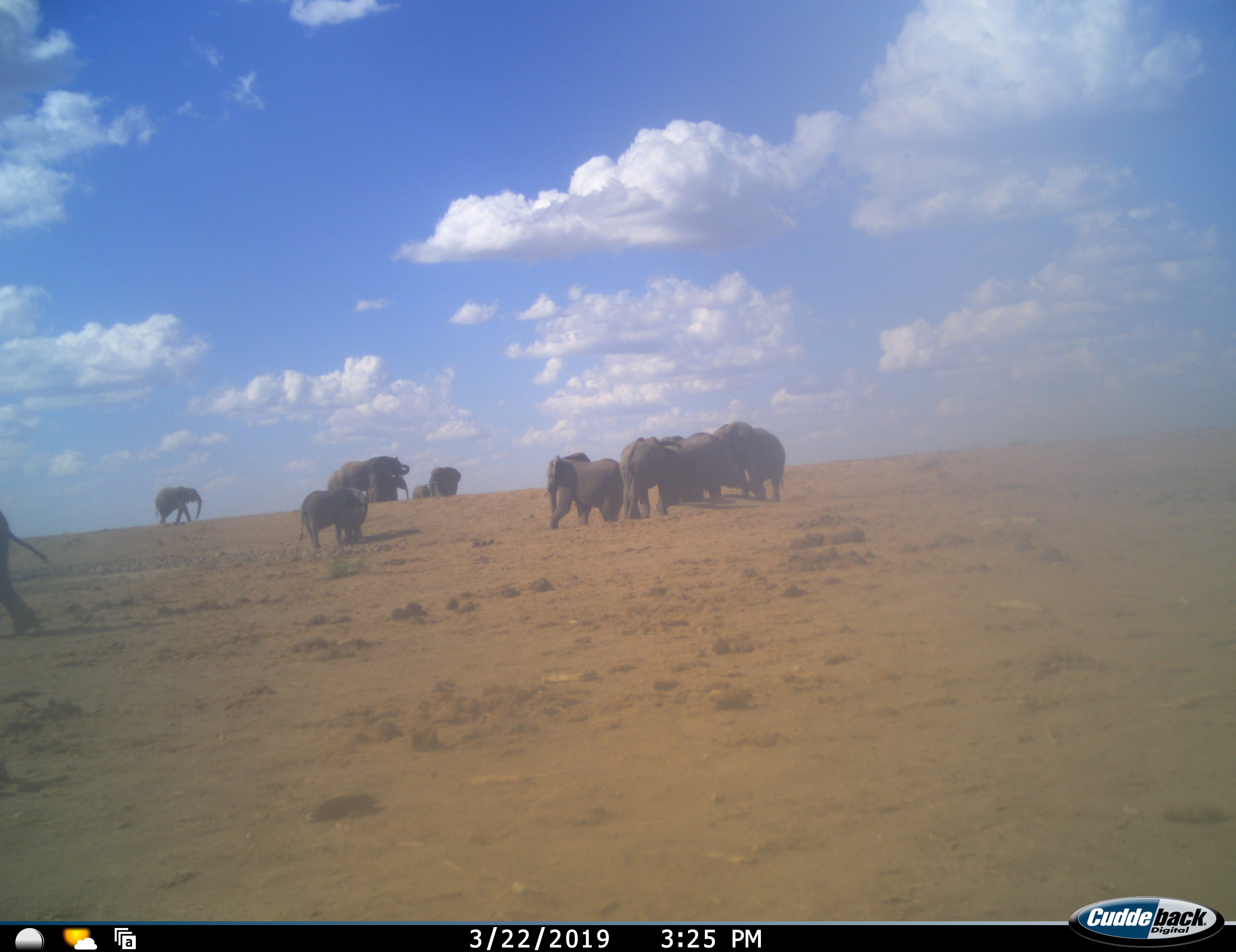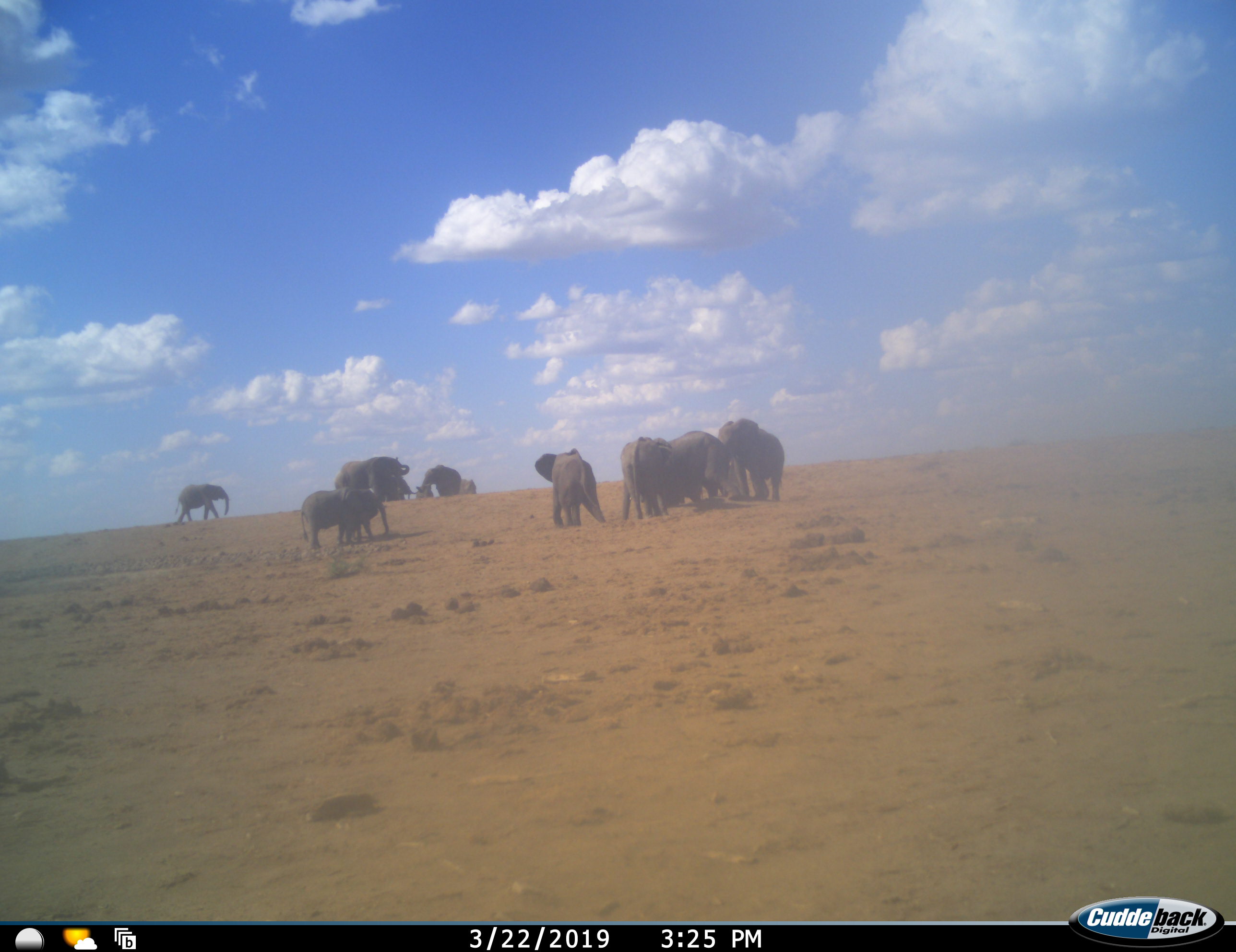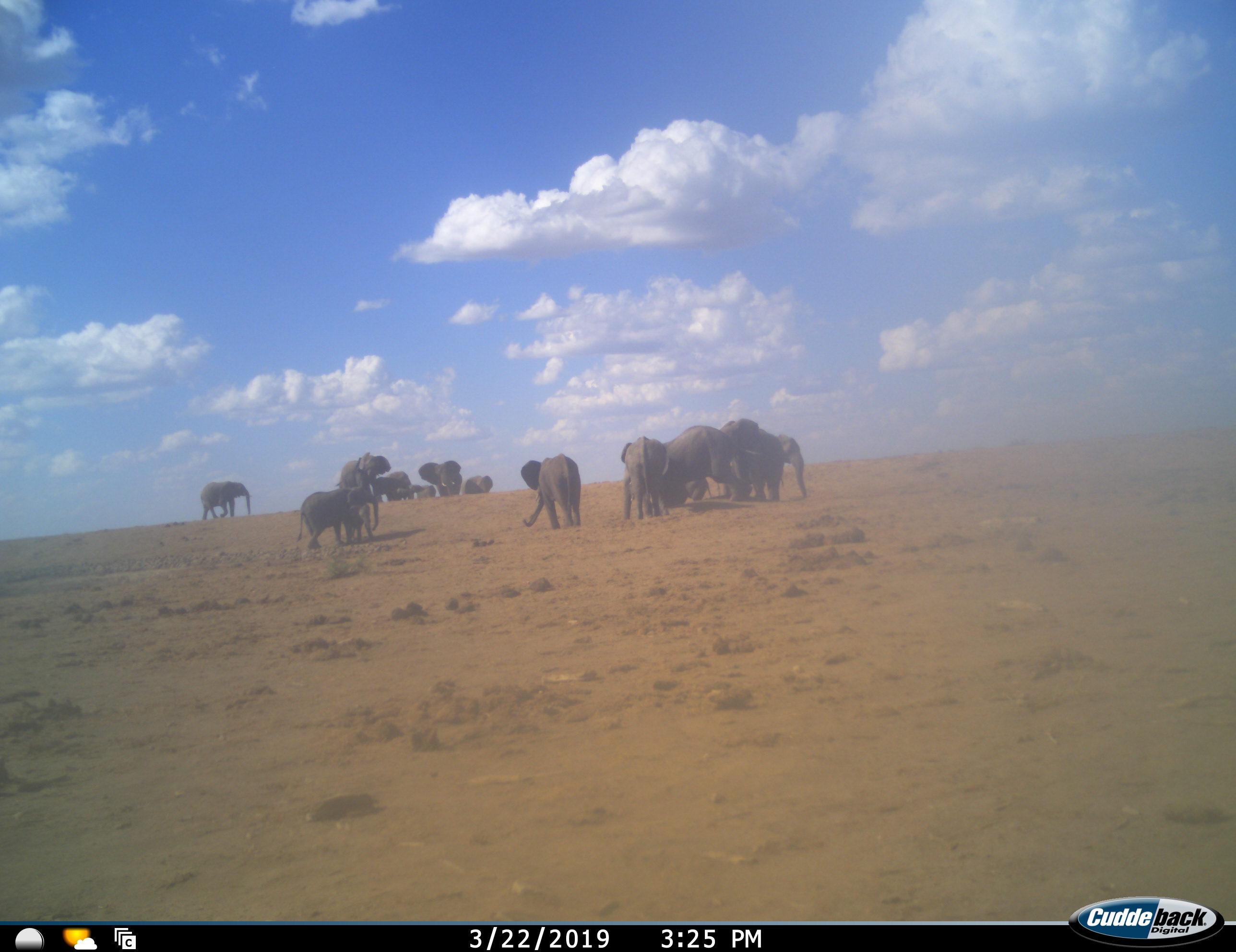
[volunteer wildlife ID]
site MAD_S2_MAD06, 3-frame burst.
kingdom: Animalia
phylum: Chordata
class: Mammalia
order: Proboscidea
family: Elephantidae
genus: Loxodonta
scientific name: Loxodonta africana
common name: african bush elephant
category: elephant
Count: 11-50.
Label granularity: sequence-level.